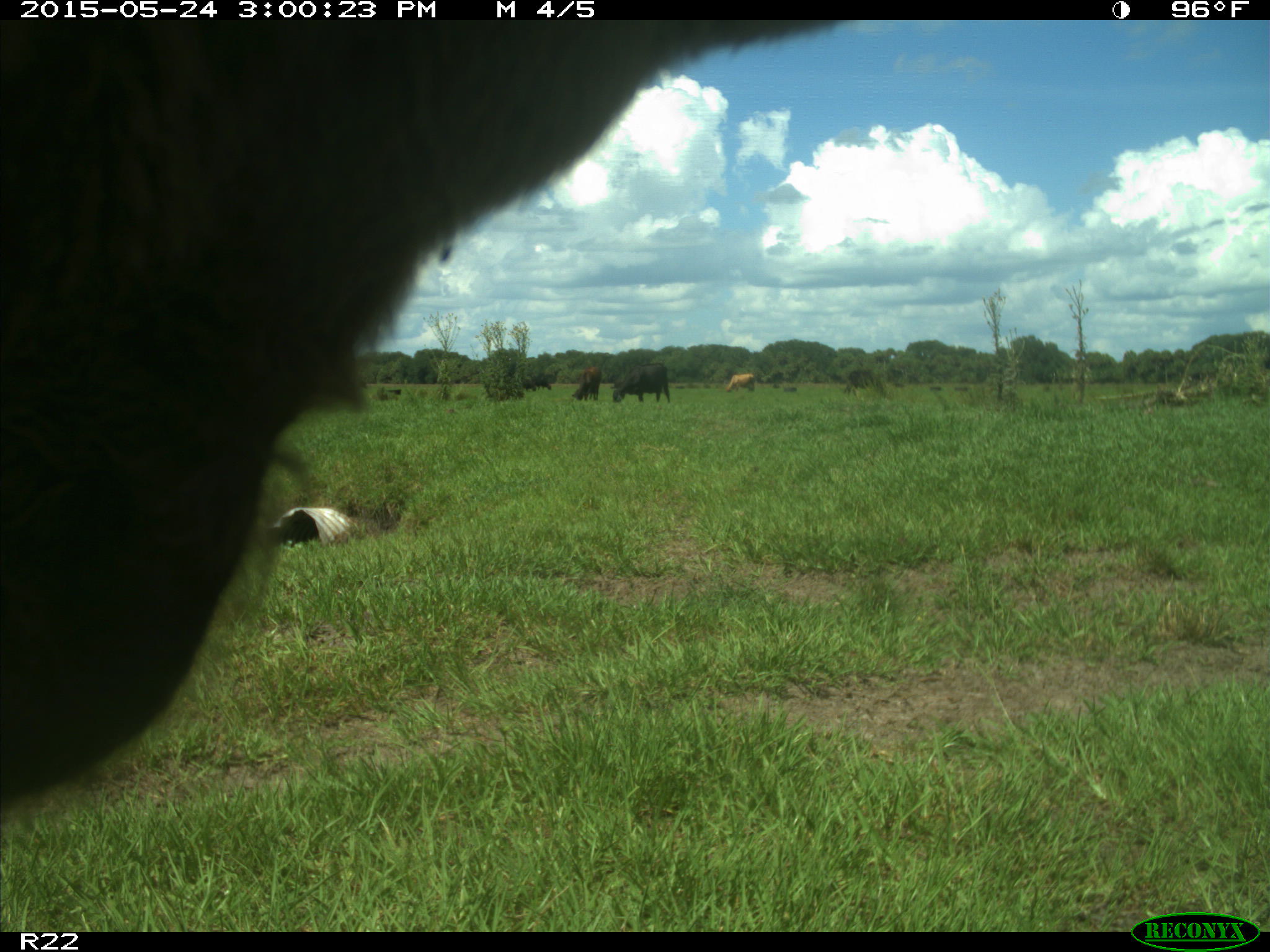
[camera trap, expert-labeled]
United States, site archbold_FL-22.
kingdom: Animalia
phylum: Chordata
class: Mammalia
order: Artiodactyla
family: Bovidae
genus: Bos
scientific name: Bos taurus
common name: domestic cow